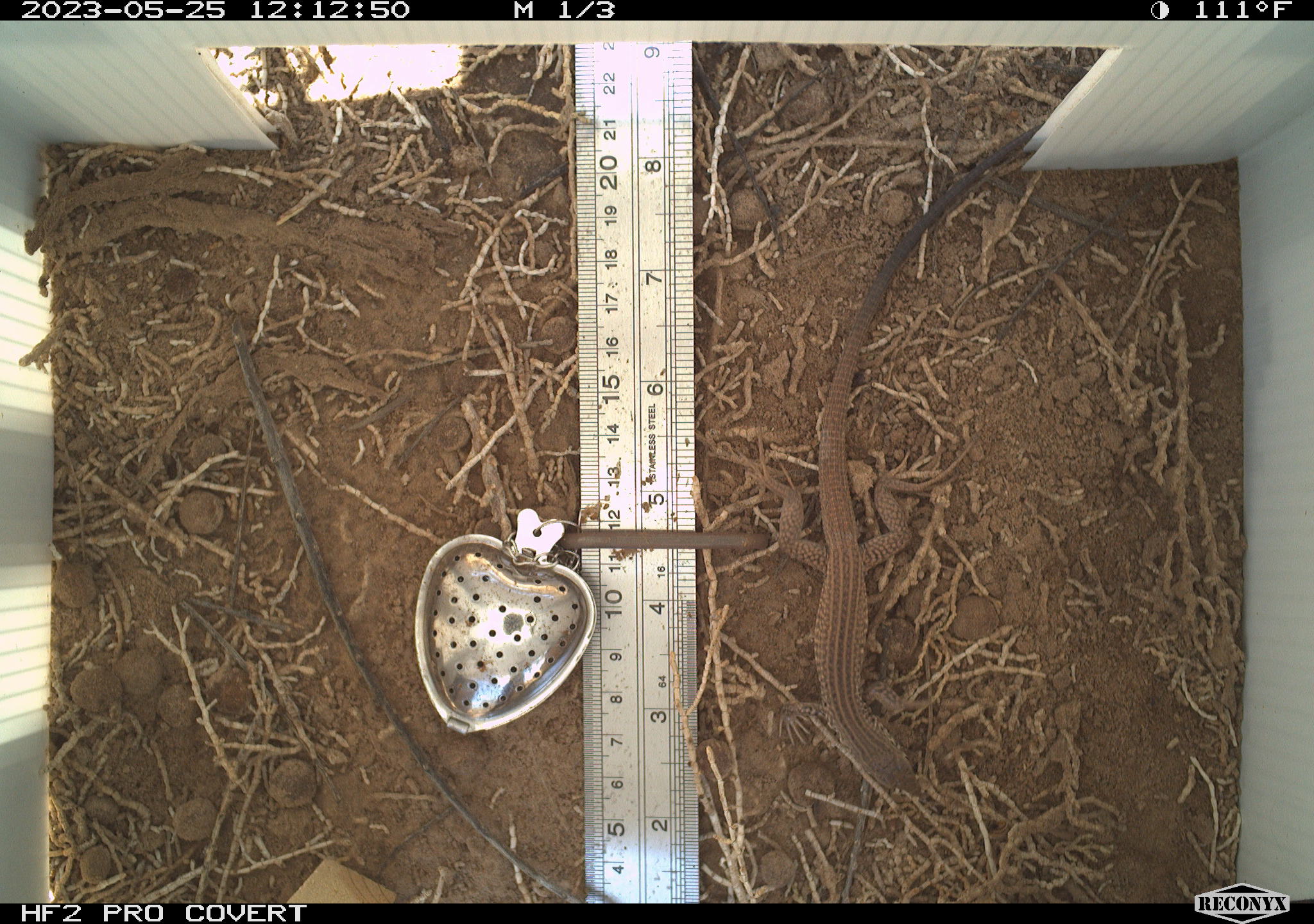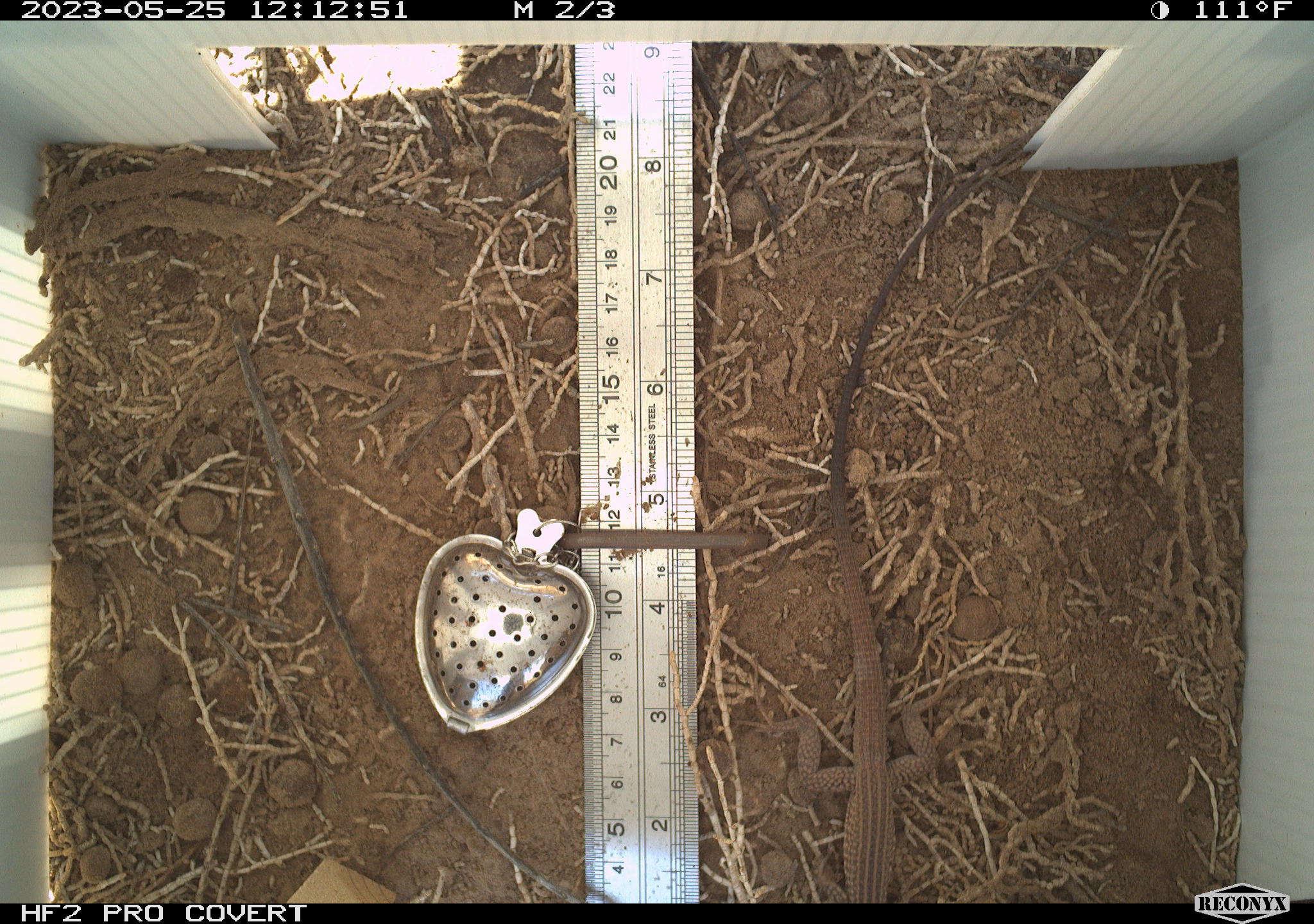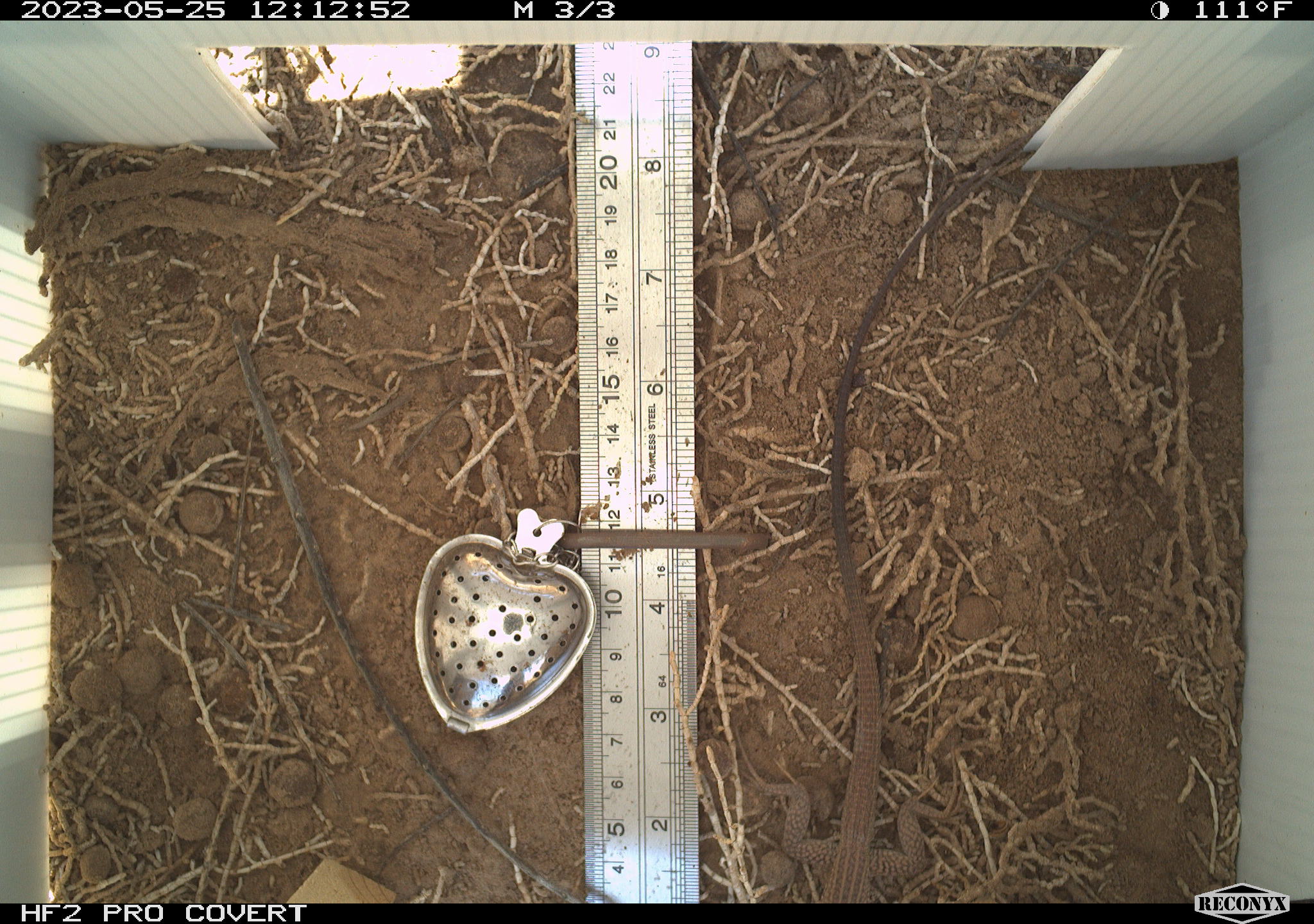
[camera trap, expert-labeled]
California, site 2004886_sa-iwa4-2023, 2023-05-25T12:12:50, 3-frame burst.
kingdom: Animalia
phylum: Chordata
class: Reptilia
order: Squamata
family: Teiidae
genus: Aspidoscelis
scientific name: Aspidoscelis tigris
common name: western whiptail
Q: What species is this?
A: Western whiptail (Aspidoscelis tigris).